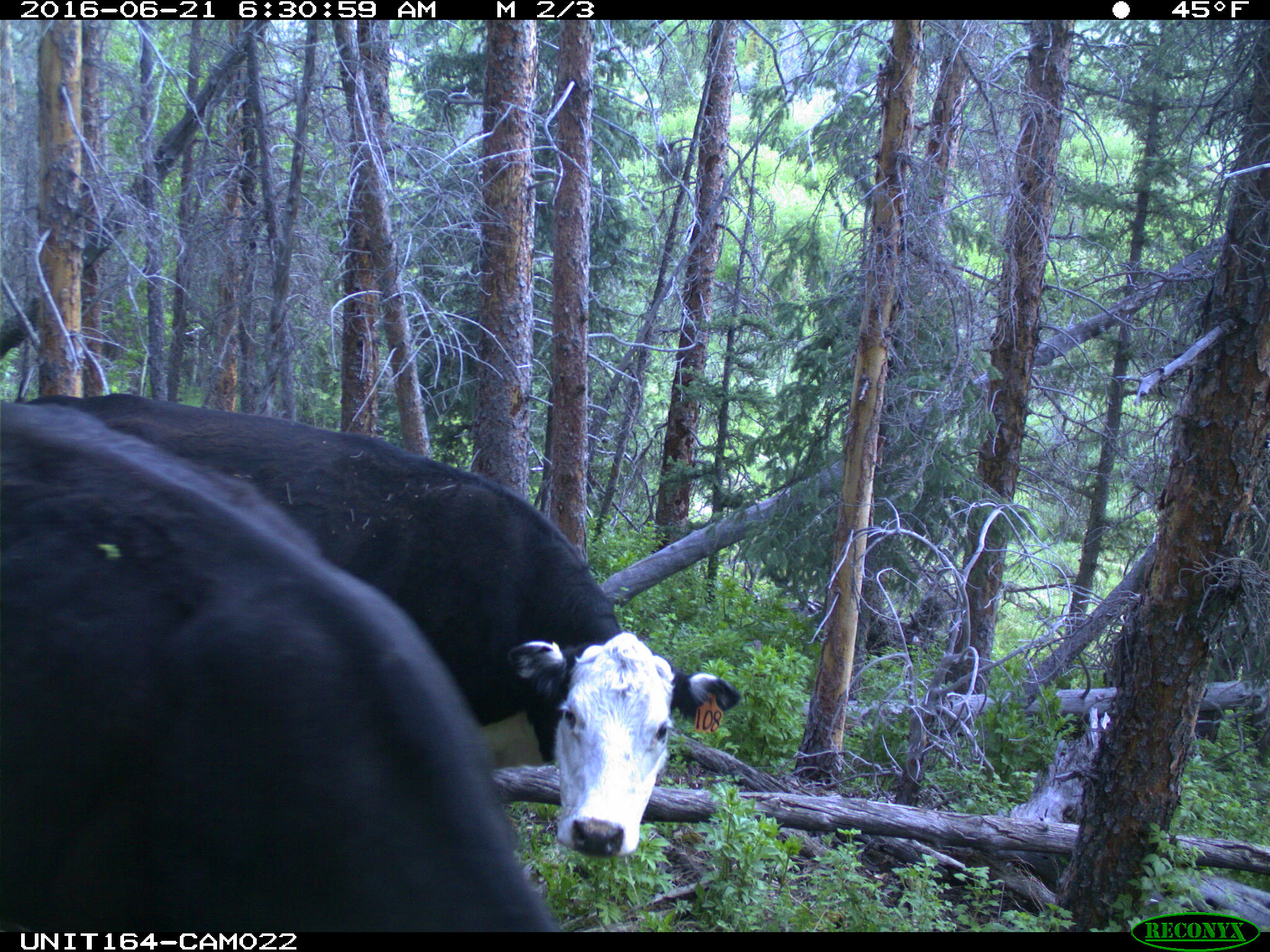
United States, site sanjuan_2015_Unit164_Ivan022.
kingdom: Animalia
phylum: Chordata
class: Mammalia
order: Artiodactyla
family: Bovidae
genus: Bos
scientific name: Bos taurus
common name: domestic cow